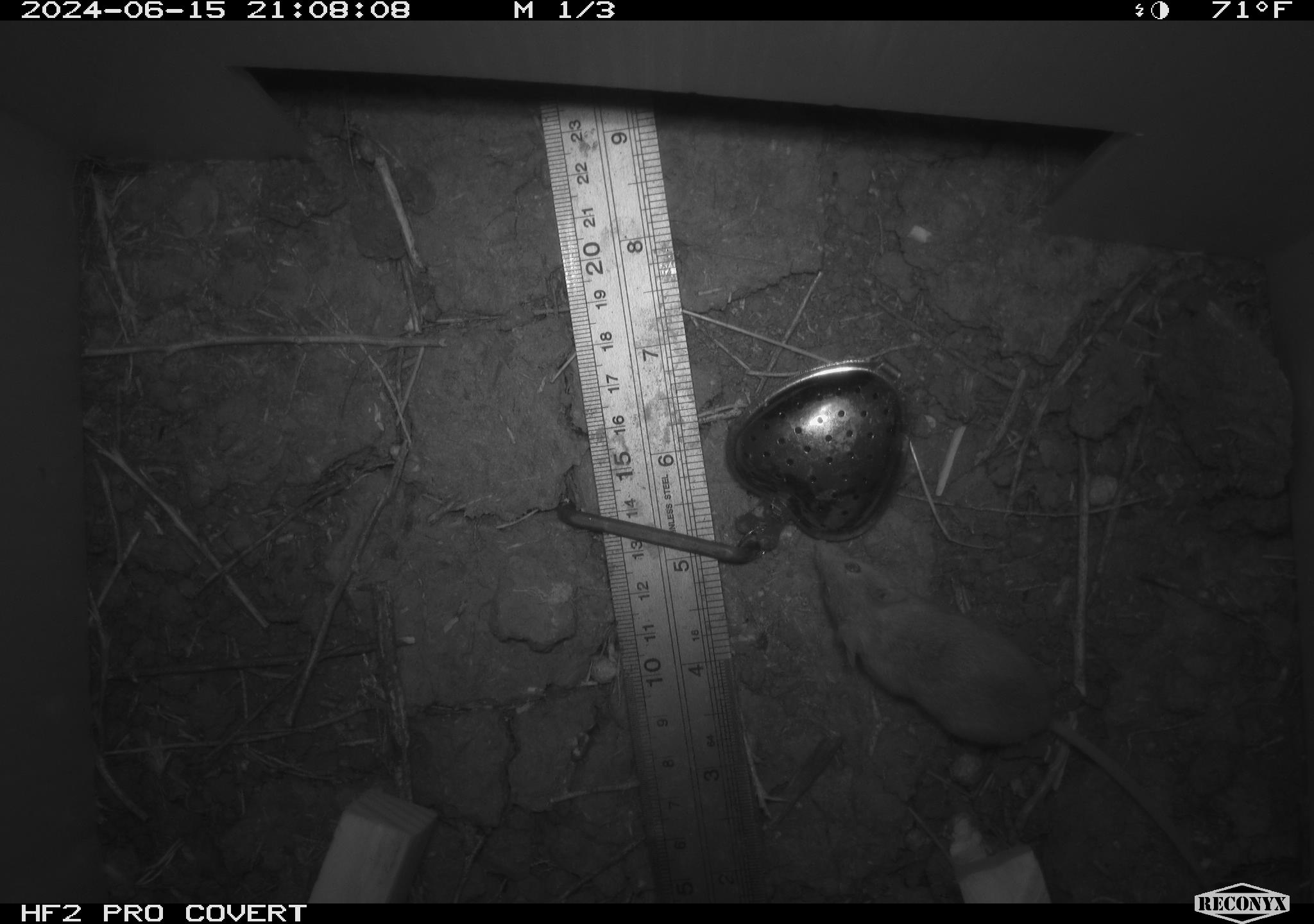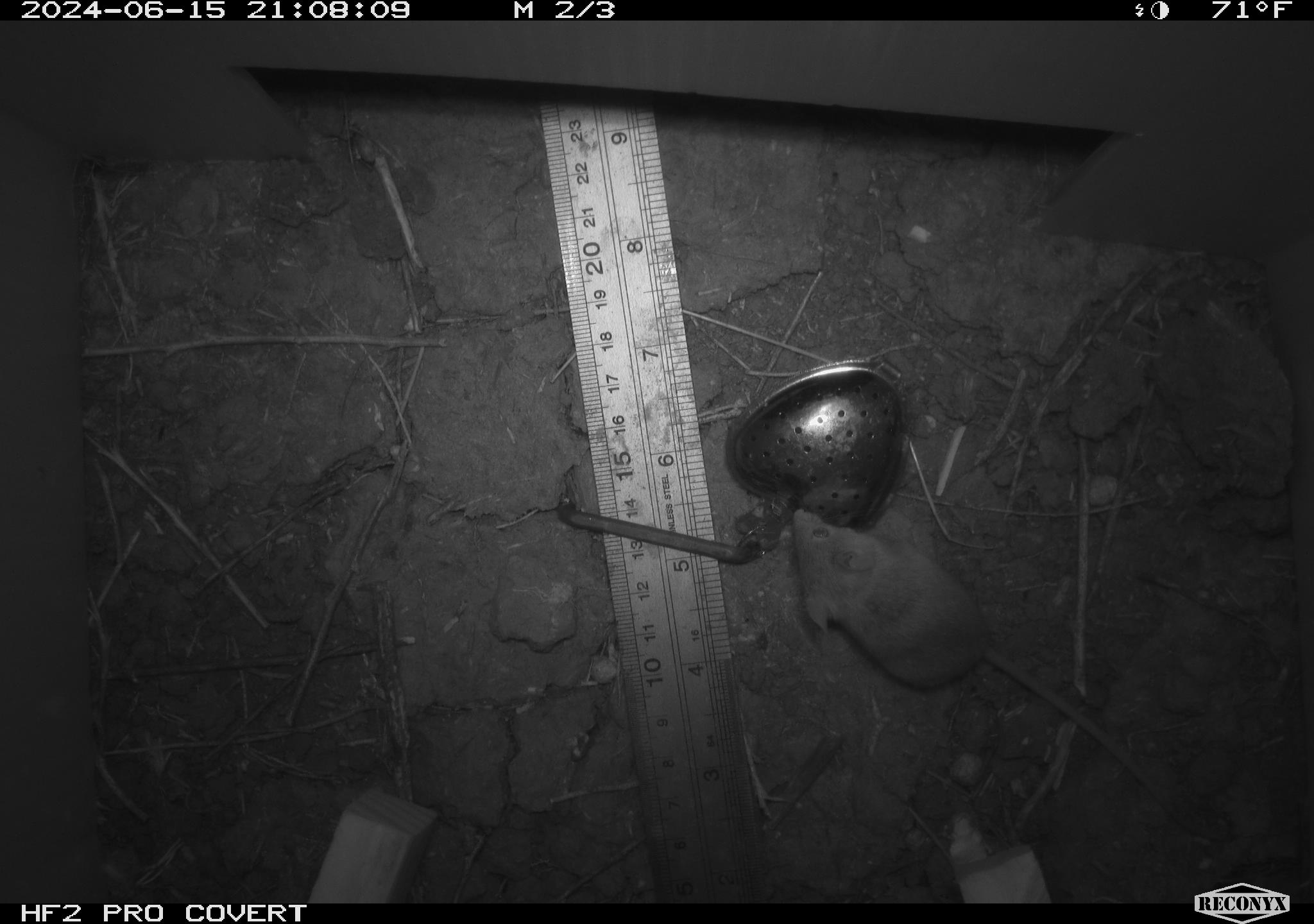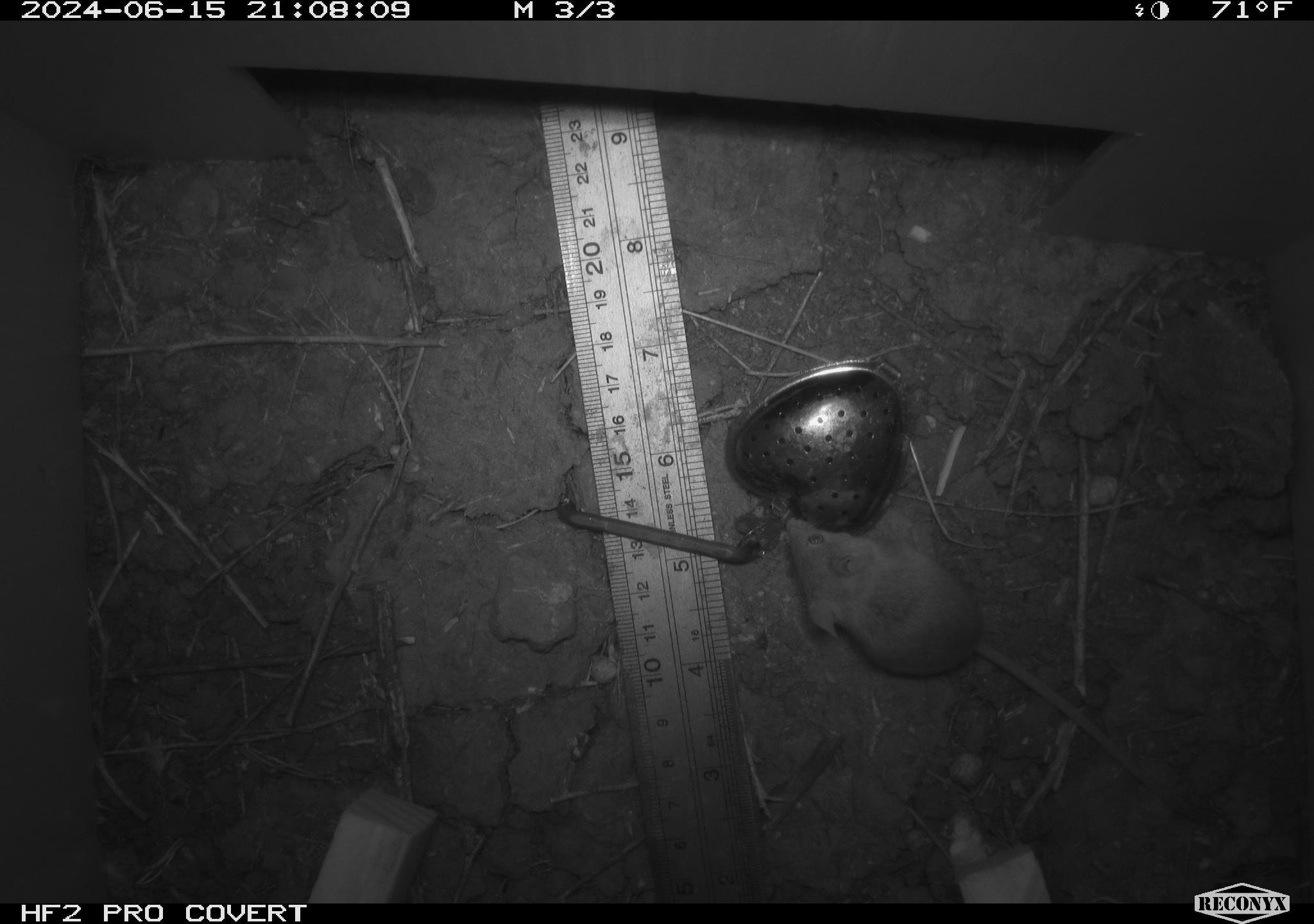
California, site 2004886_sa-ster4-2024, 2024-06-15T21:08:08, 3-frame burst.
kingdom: Animalia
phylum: Chordata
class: Mammalia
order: Rodentia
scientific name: Rodentia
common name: mouse species